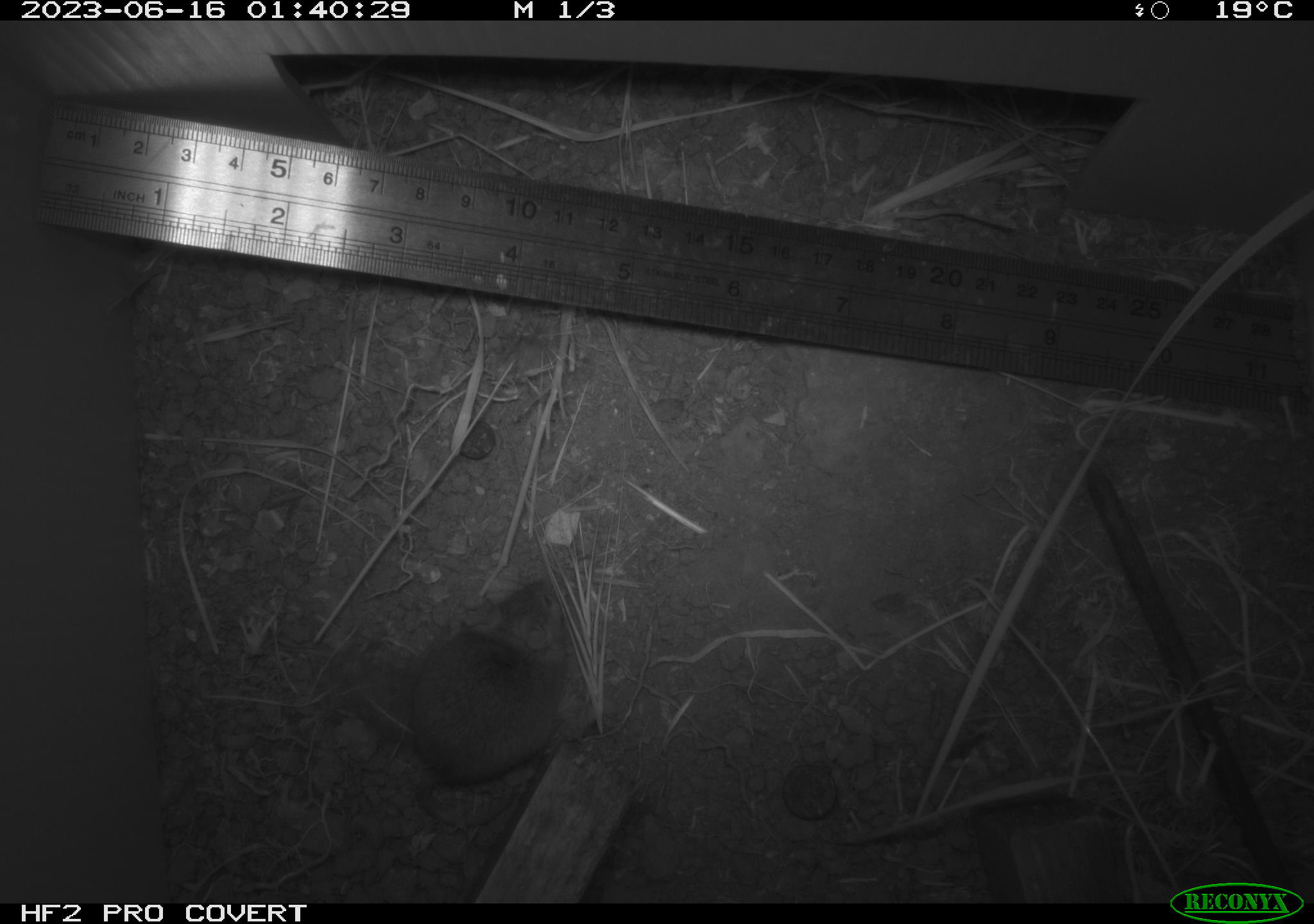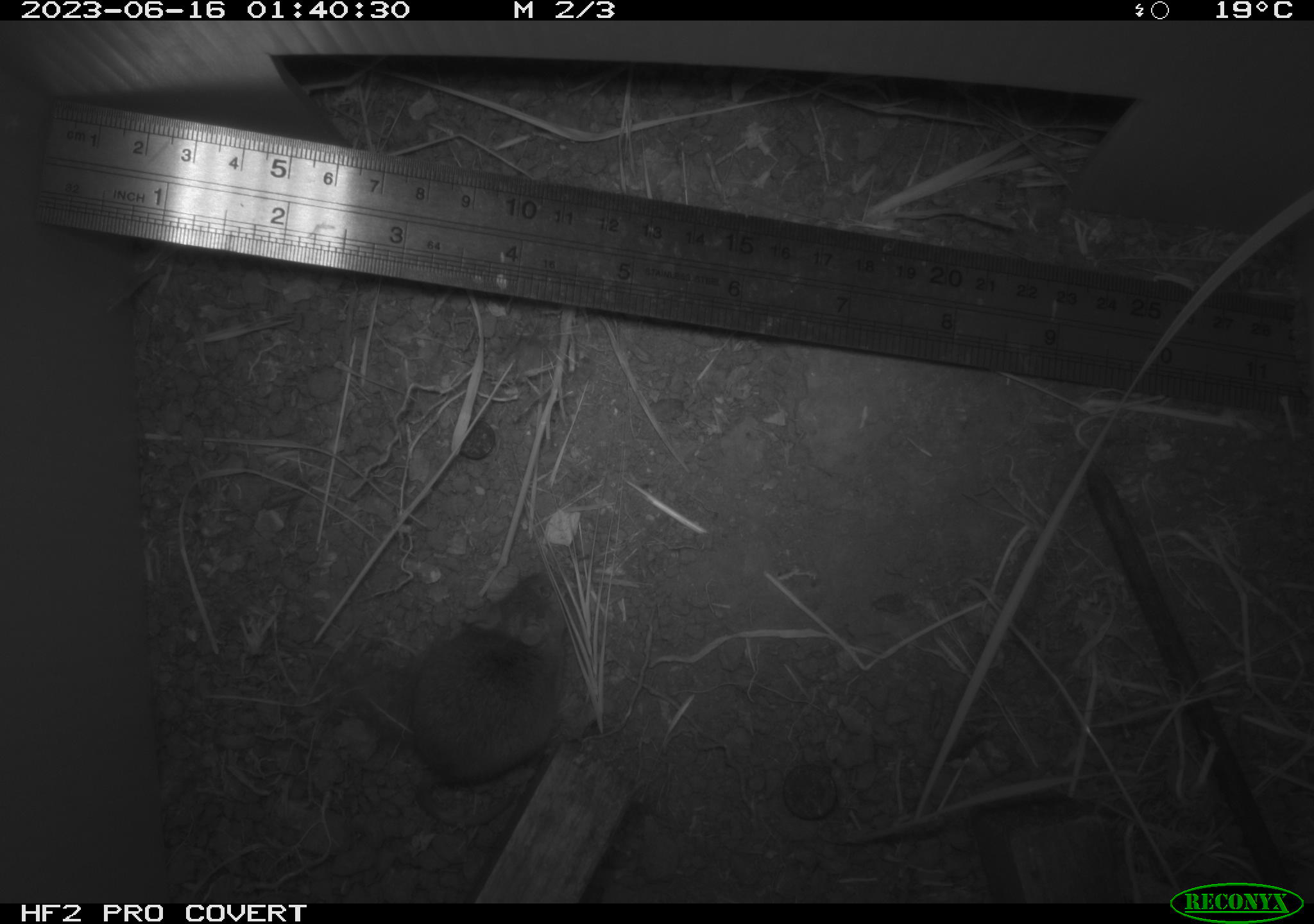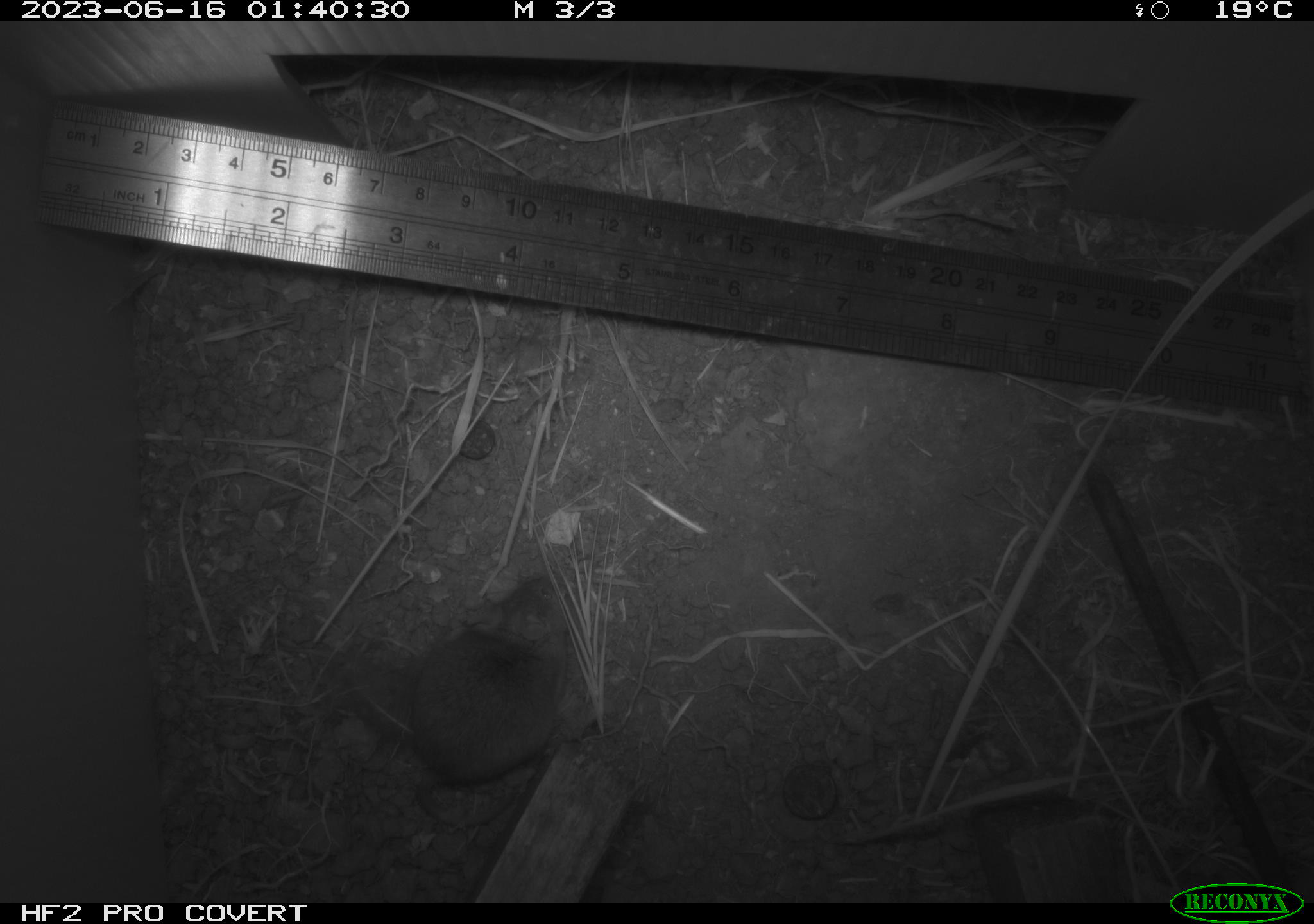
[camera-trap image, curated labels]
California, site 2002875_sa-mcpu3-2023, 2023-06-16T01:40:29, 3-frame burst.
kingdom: Animalia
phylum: Chordata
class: Mammalia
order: Rodentia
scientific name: Rodentia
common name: mouse species